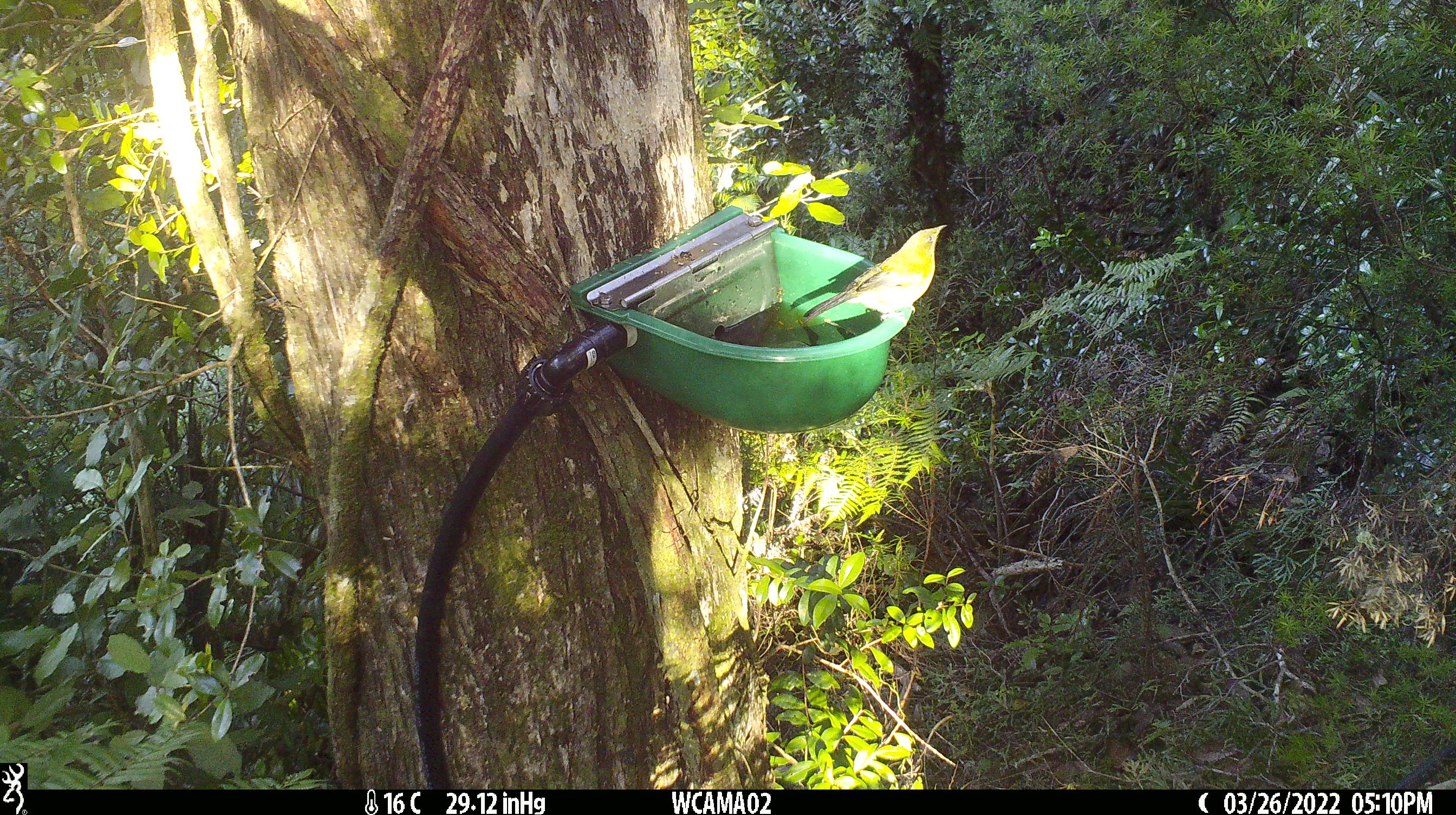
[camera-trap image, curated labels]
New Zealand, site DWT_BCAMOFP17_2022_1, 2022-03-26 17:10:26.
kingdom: Animalia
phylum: Chordata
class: Aves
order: Passeriformes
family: Meliphagidae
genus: Anthornis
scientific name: Anthornis melanura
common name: new zealand bellbird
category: bellbird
Bellbird (new zealand bellbird) (Anthornis melanura).